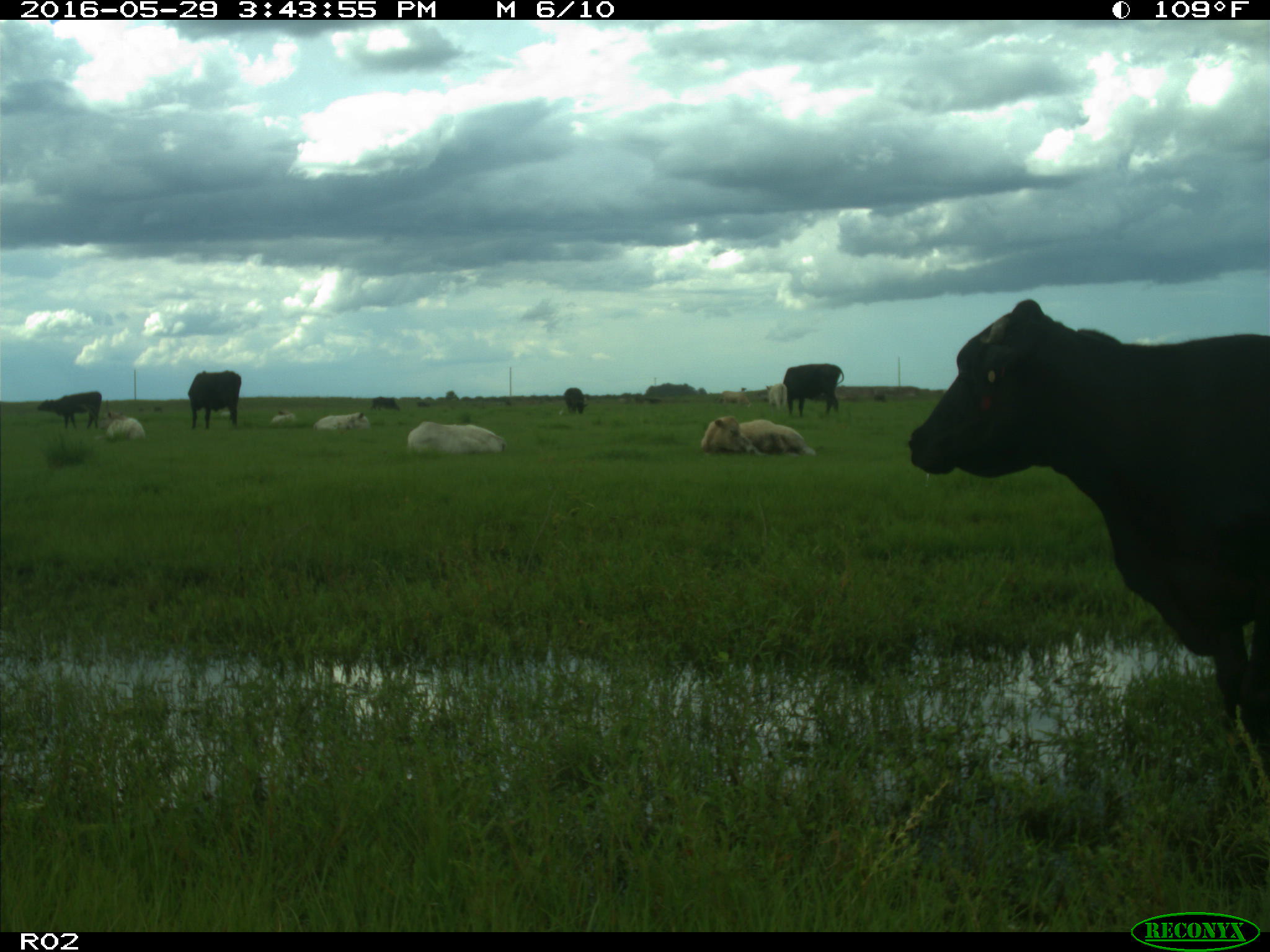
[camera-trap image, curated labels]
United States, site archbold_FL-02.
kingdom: Animalia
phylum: Chordata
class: Mammalia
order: Artiodactyla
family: Bovidae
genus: Bos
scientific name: Bos taurus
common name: domestic cow